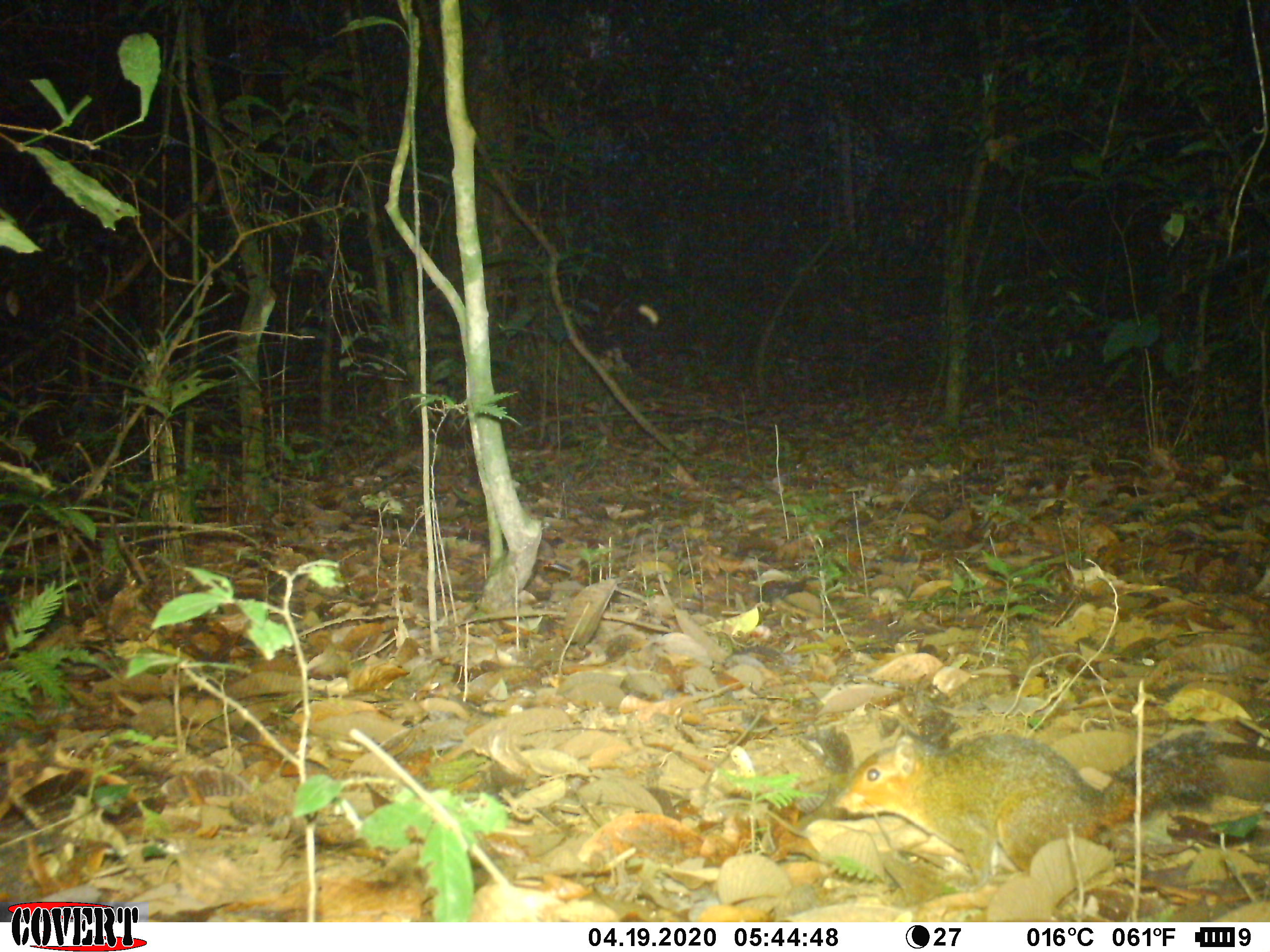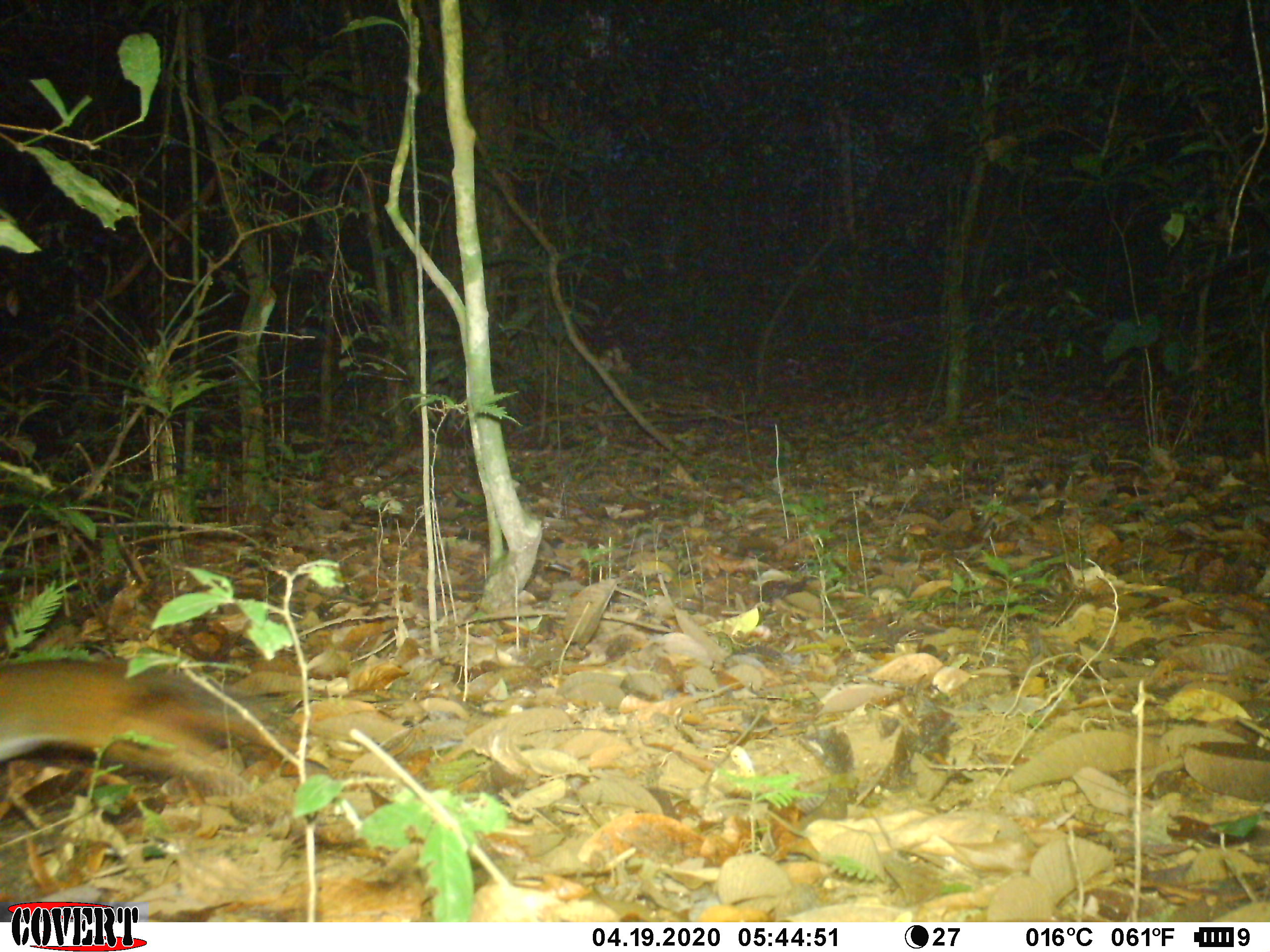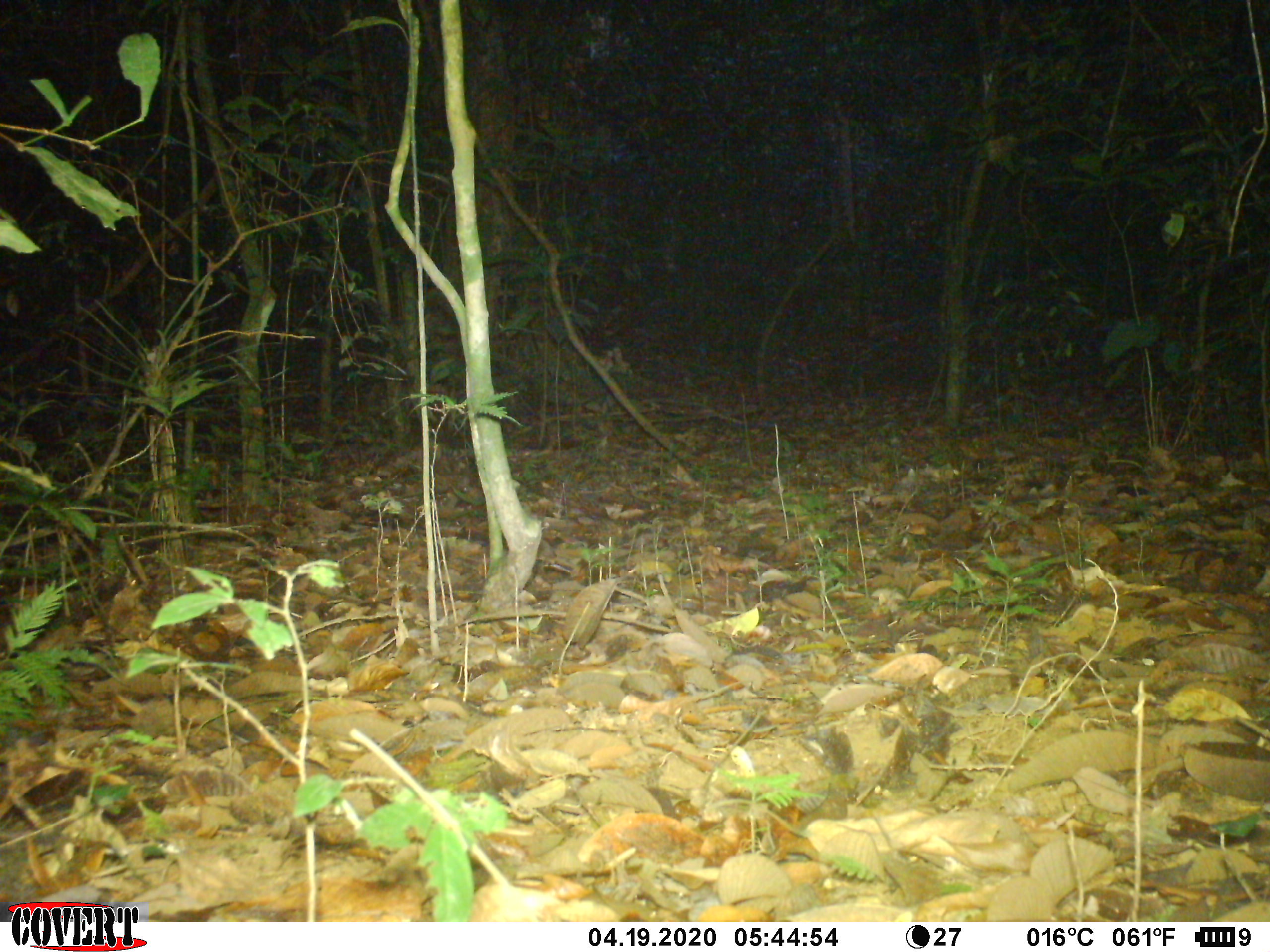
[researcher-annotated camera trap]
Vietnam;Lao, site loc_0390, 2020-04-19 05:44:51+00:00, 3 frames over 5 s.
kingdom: Animalia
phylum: Chordata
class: Mammalia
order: Rodentia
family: Sciuridae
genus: Dremomys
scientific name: Dremomys rufigenis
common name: red-cheeked squirrel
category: red cheeked squirrel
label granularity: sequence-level